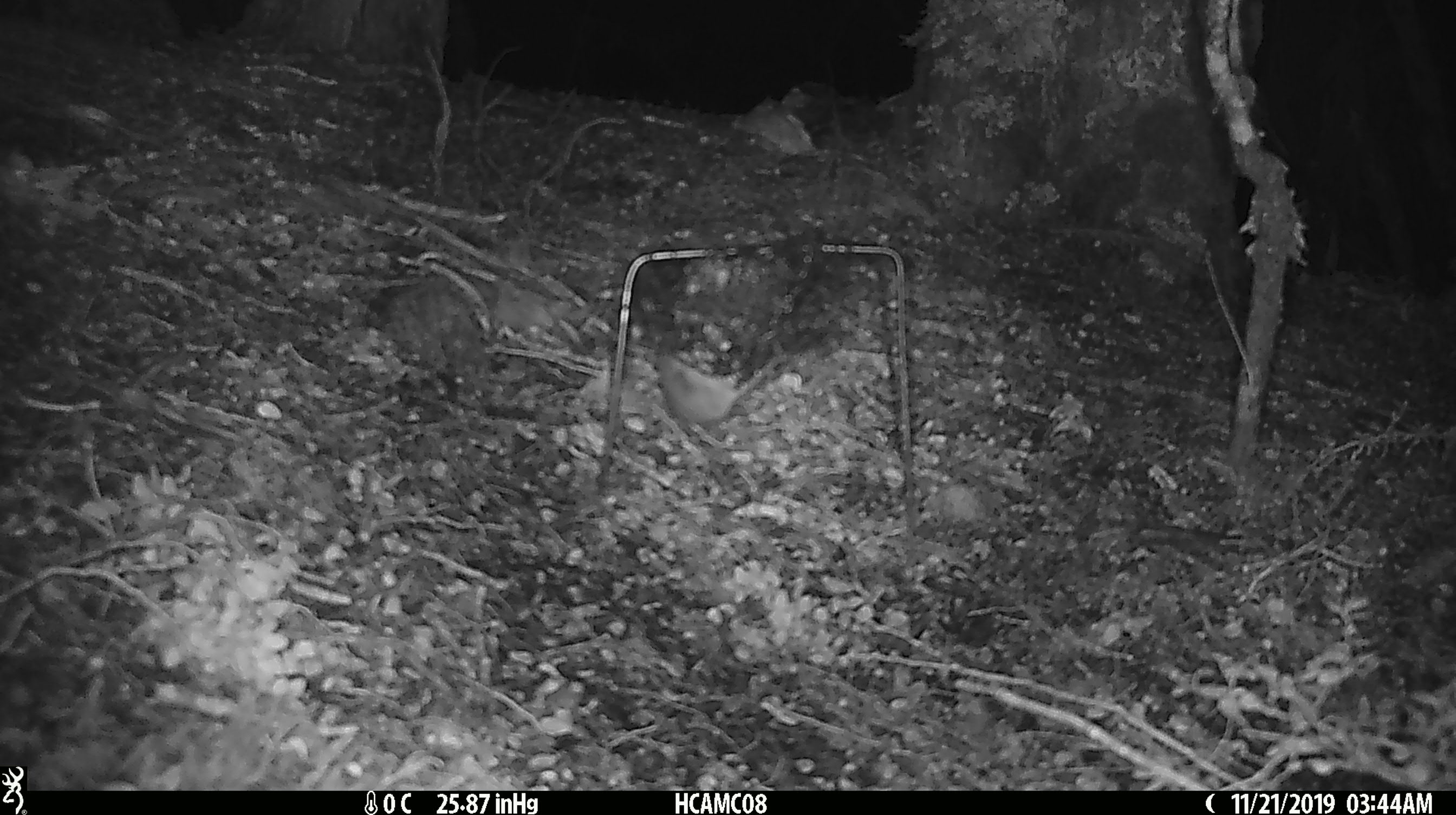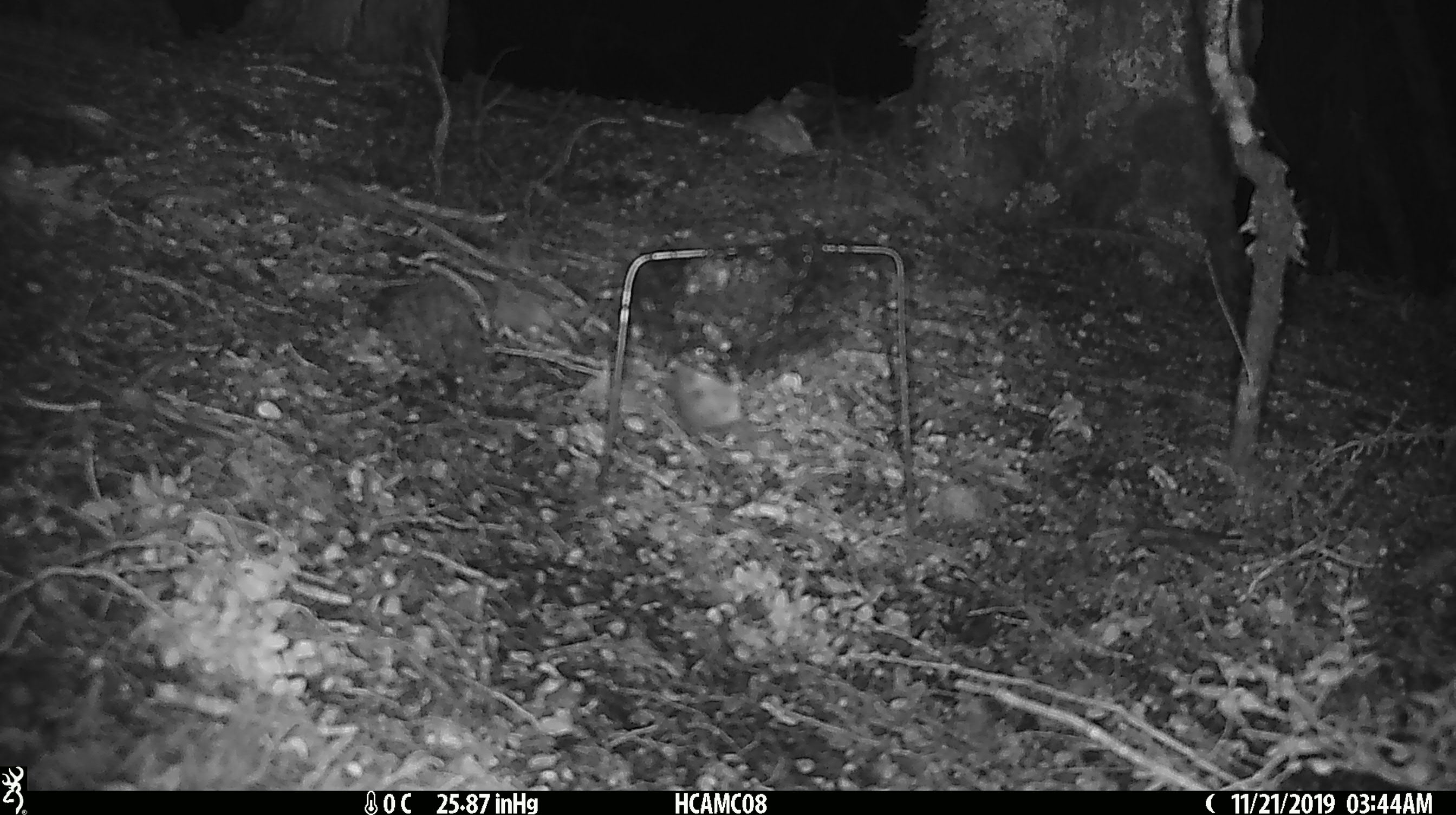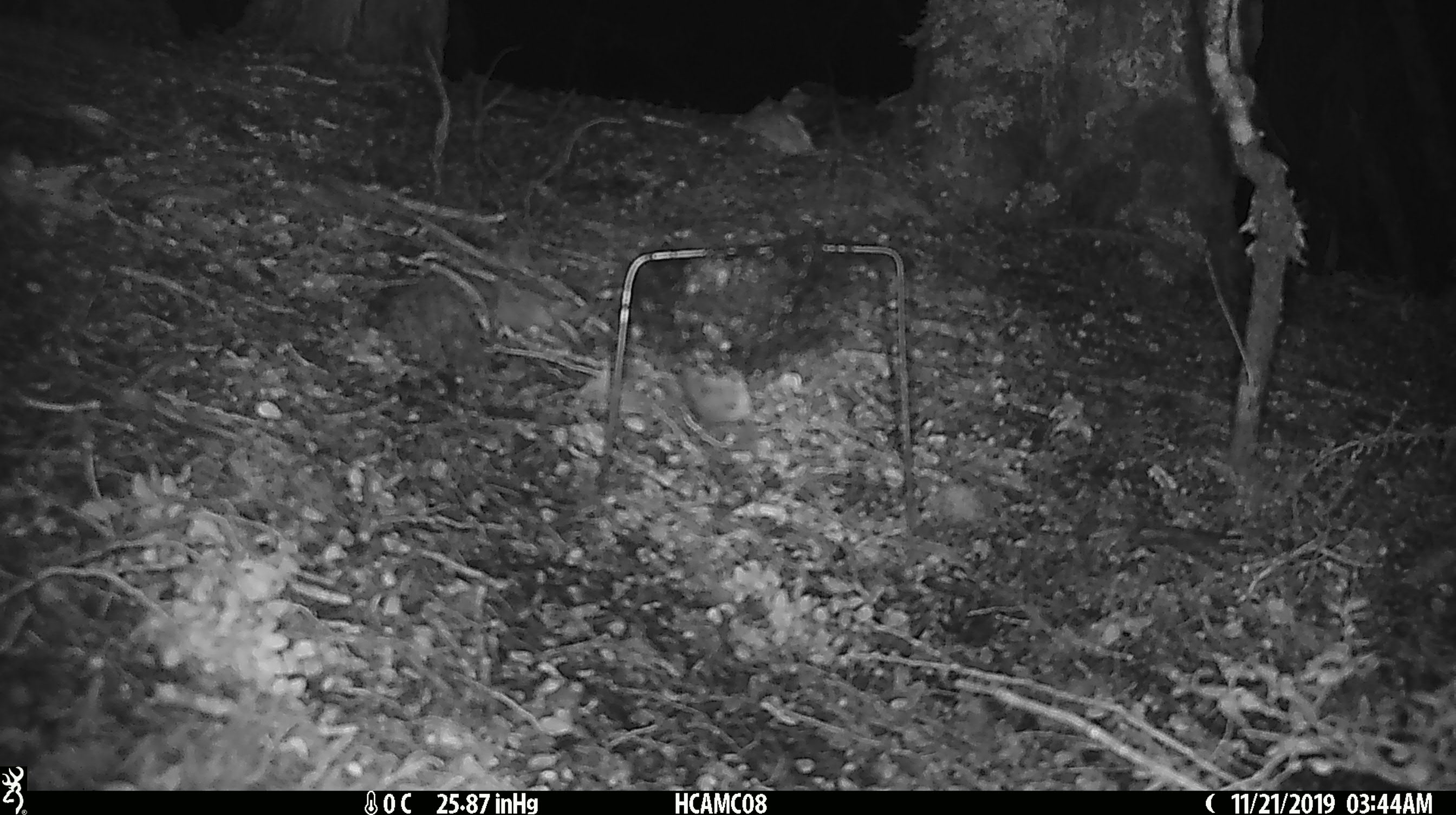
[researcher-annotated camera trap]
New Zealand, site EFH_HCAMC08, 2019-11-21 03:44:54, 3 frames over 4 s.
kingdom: Animalia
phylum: Chordata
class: Mammalia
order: Rodentia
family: Muridae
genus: Mus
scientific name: Mus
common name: mouse